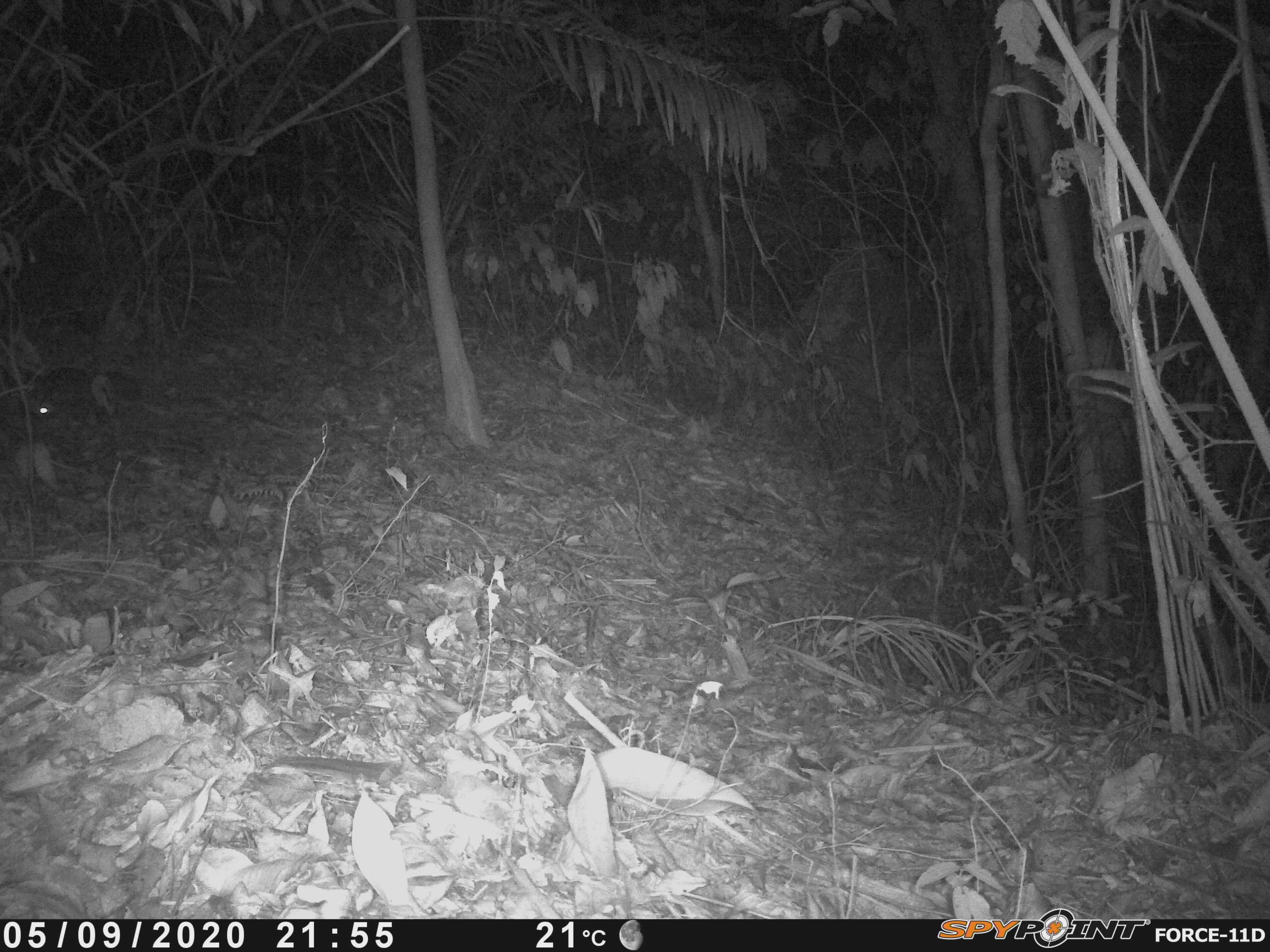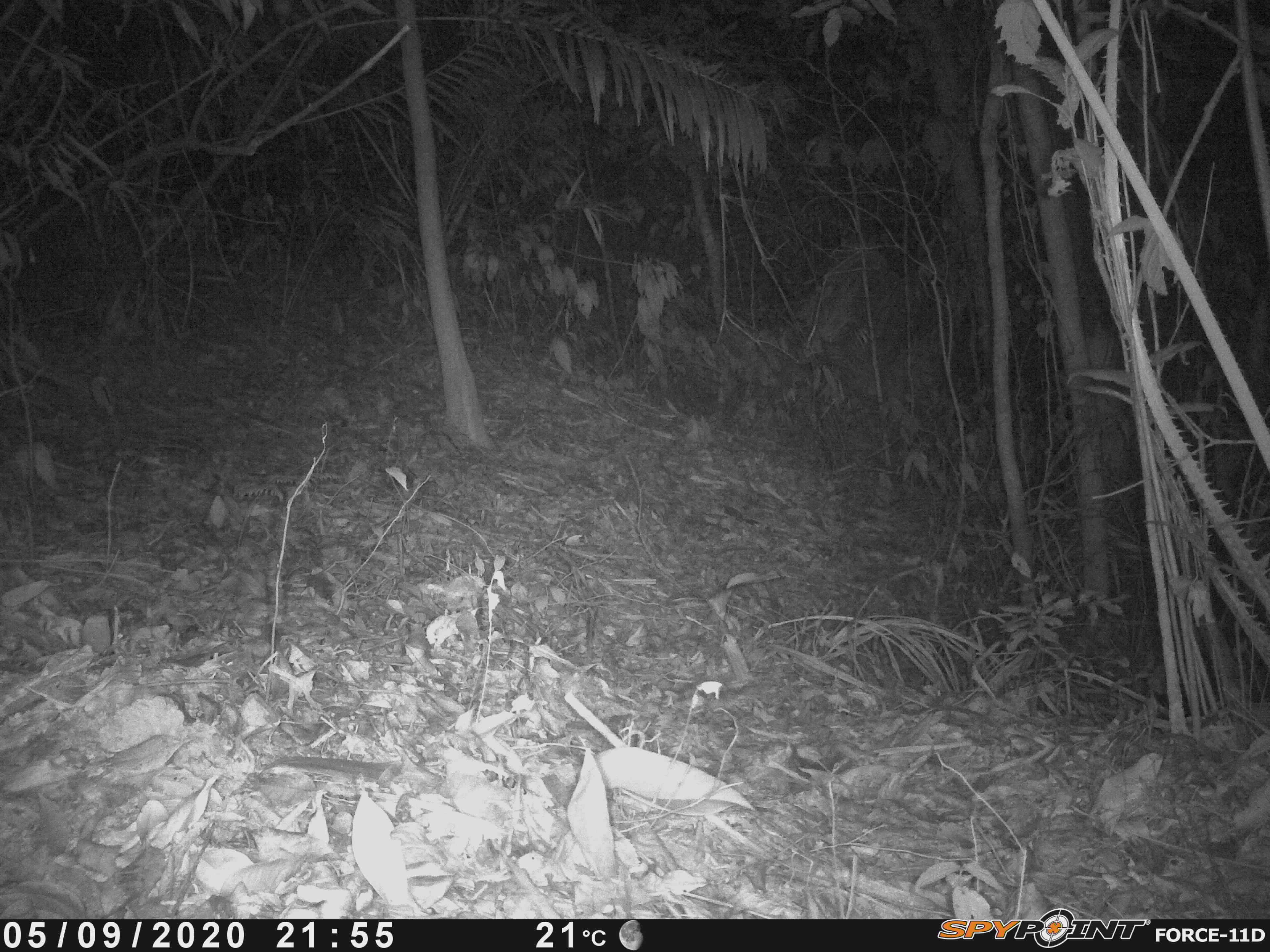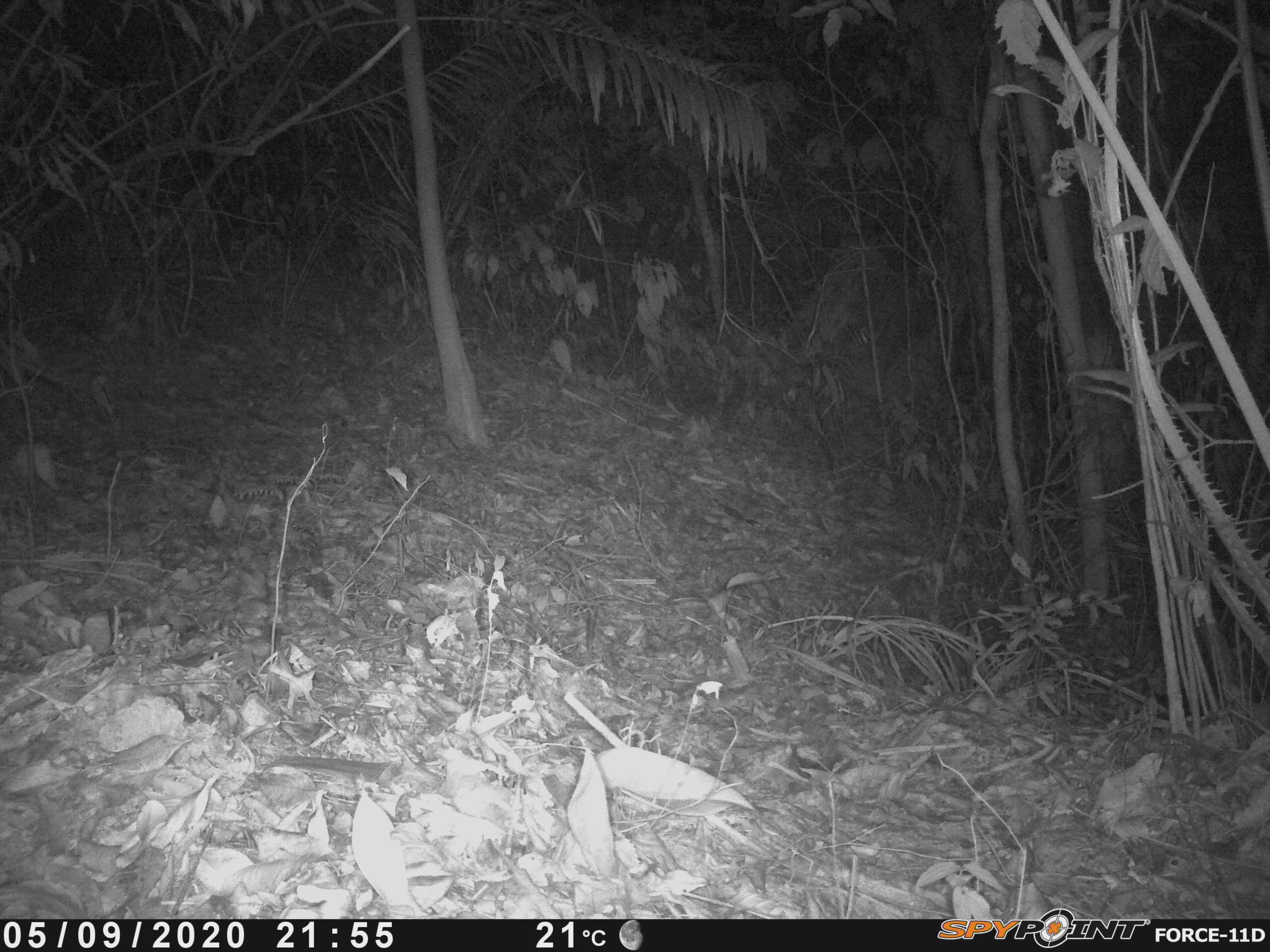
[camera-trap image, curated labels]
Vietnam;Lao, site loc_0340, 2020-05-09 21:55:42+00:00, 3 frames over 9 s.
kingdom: Animalia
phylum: Chordata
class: Mammalia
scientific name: Mammalia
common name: mammal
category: unidentified small mammal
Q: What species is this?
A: Unidentified small mammal (mammal) (Mammalia).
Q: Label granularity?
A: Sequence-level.